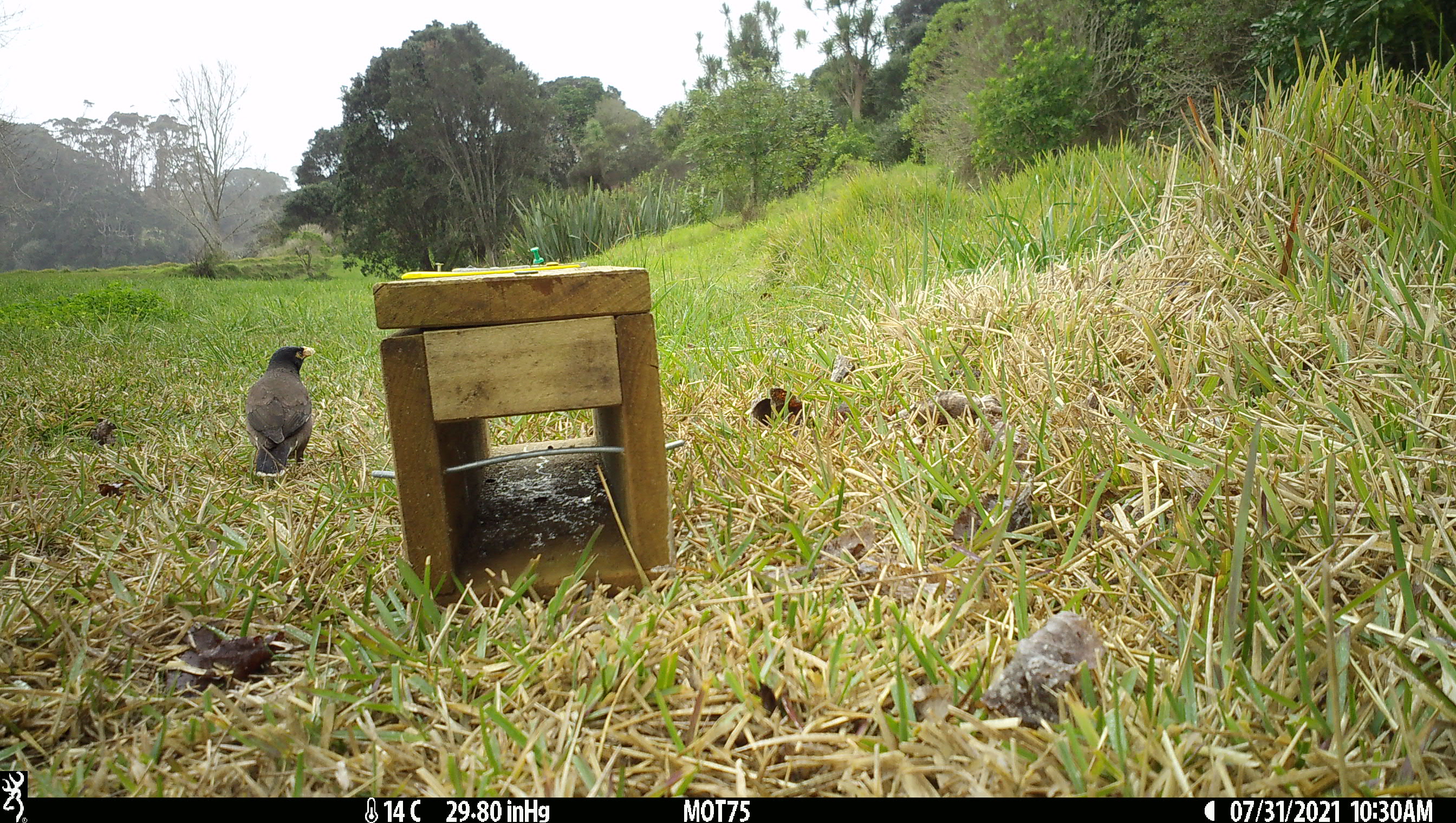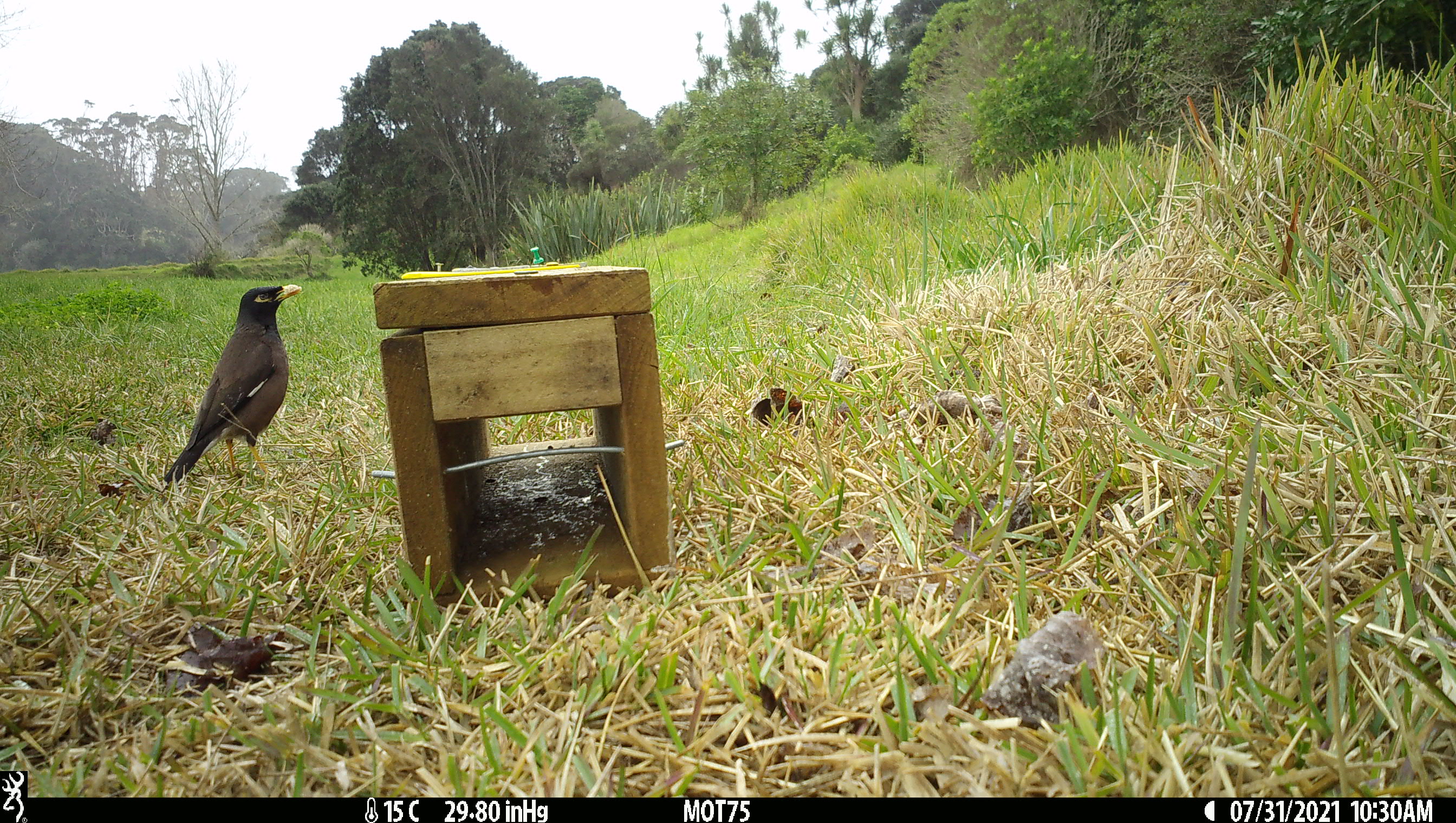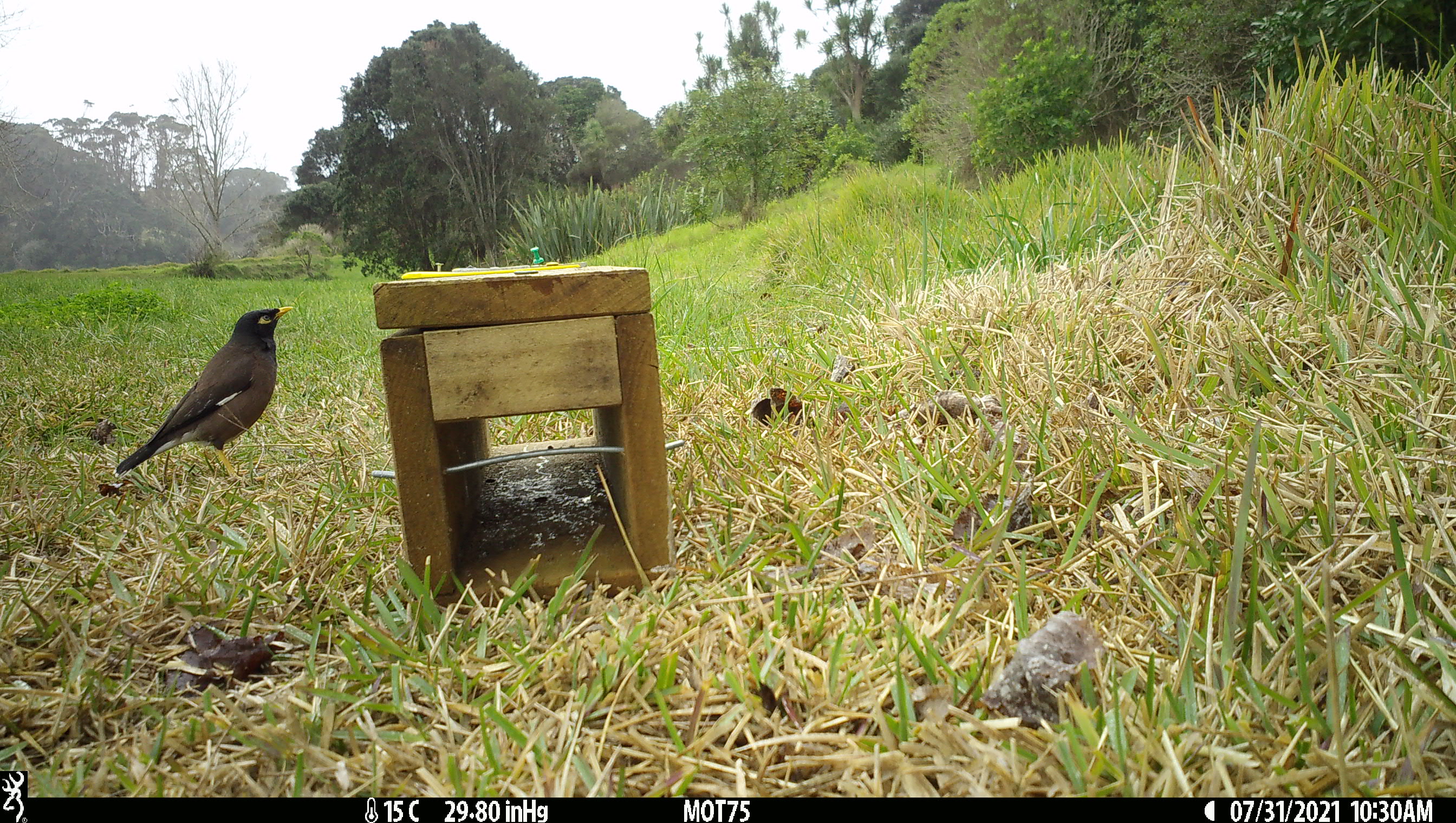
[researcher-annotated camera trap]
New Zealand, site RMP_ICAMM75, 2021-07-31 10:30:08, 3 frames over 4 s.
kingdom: Animalia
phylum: Chordata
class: Aves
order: Passeriformes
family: Sturnidae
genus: Acridotheres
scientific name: Acridotheres tristis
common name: common myna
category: myna